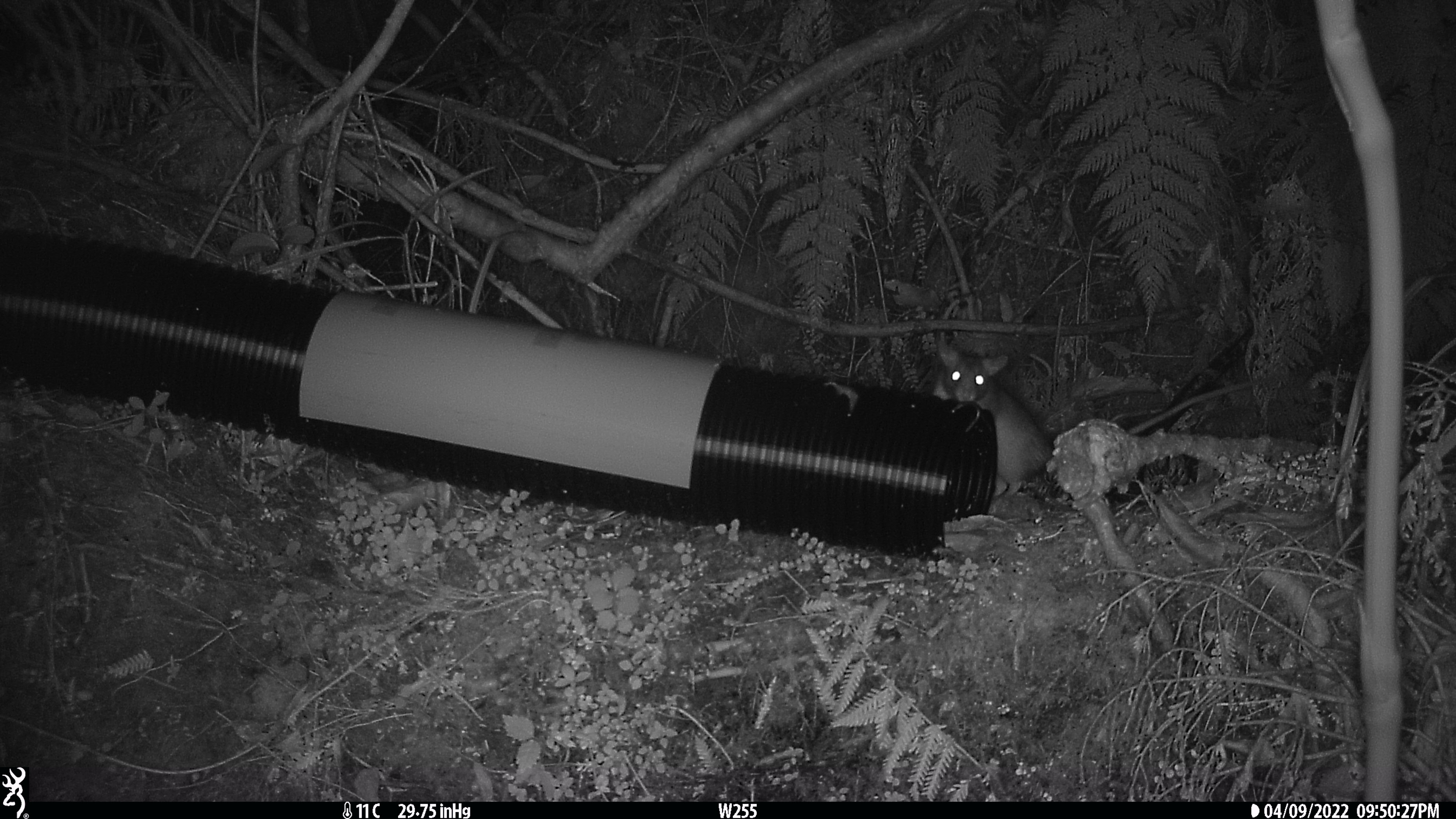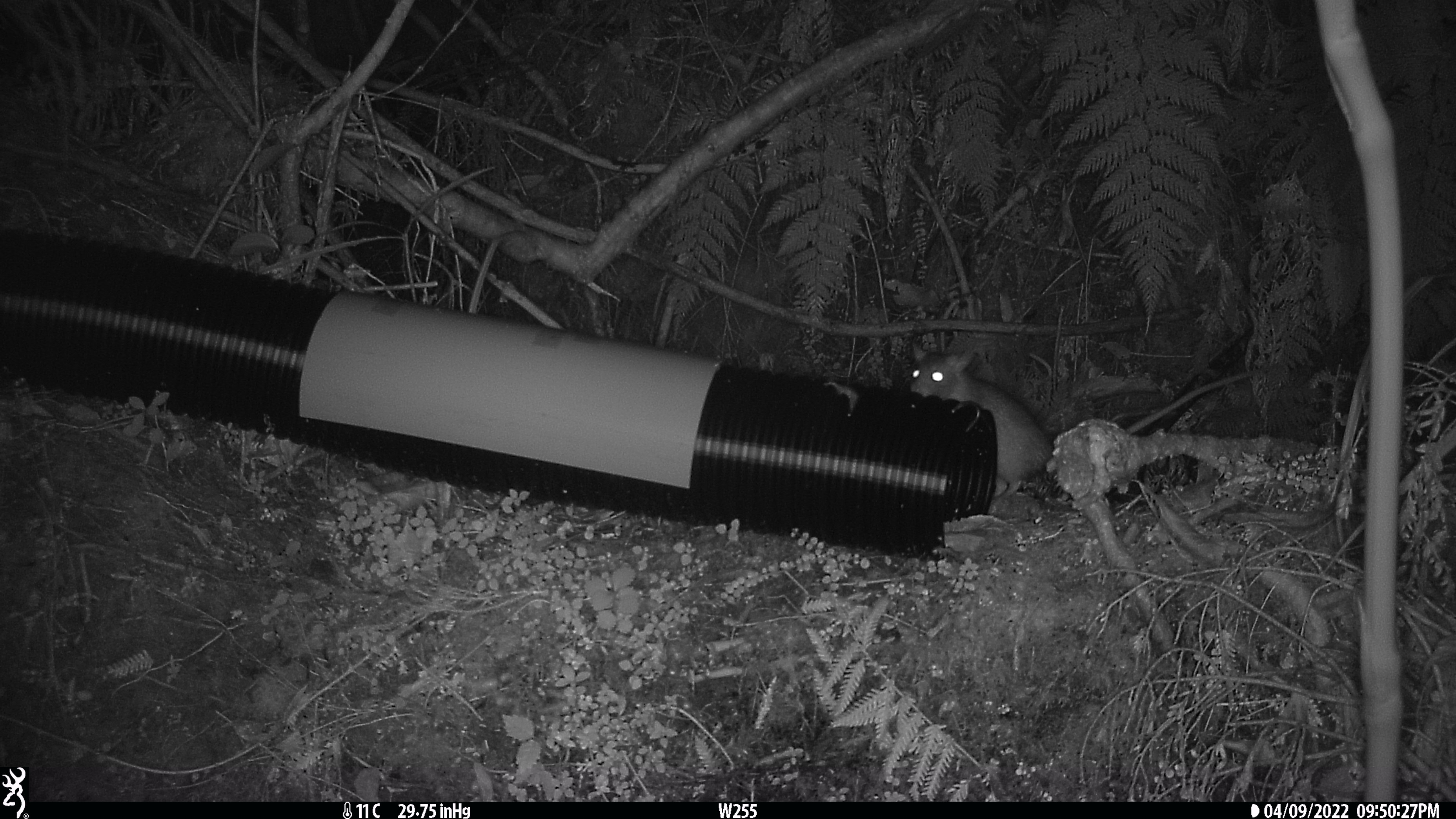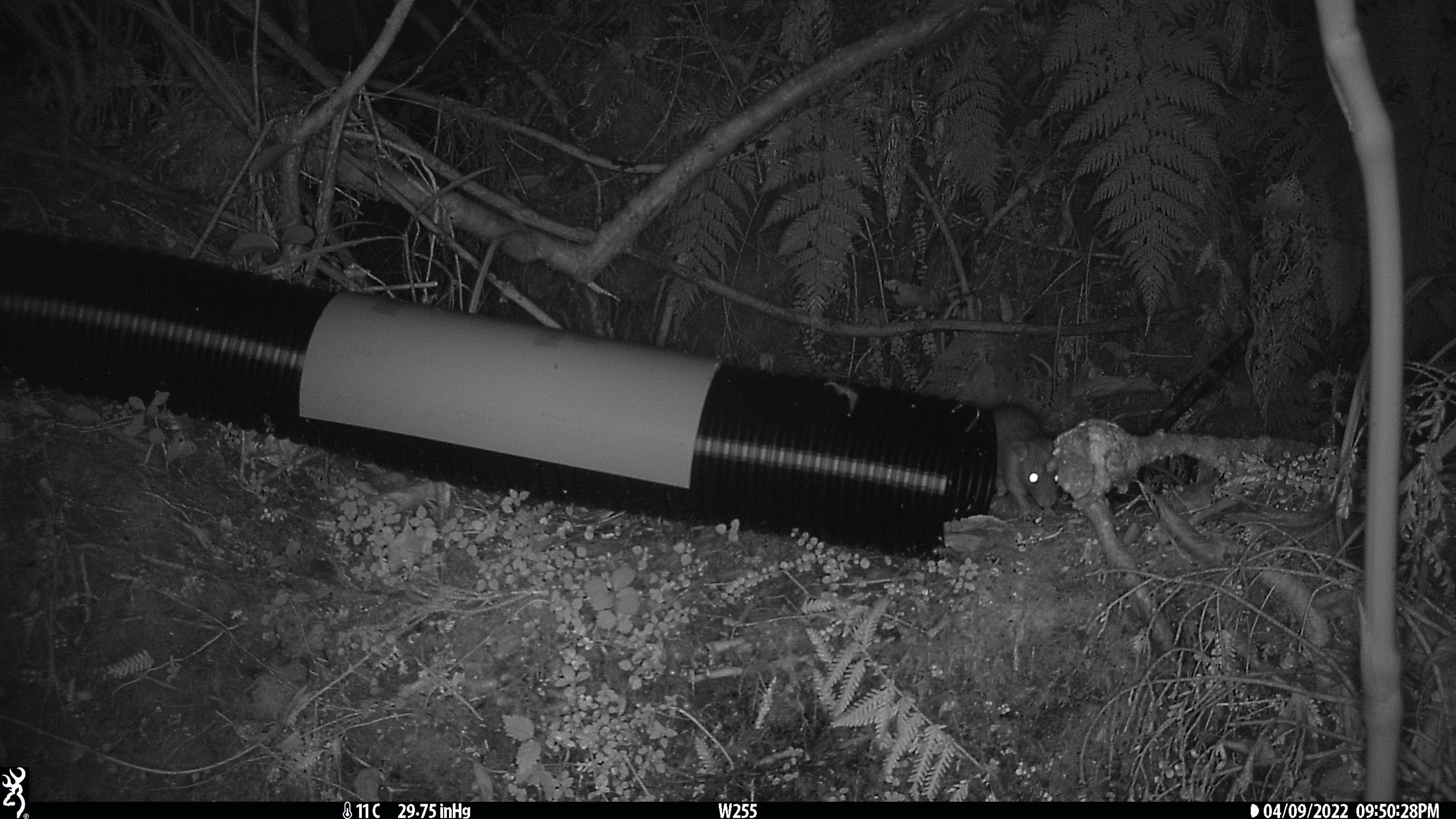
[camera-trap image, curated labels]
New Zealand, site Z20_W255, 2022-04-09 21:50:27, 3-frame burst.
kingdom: Animalia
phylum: Chordata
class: Mammalia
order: Rodentia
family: Muridae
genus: Rattus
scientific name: Rattus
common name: rat